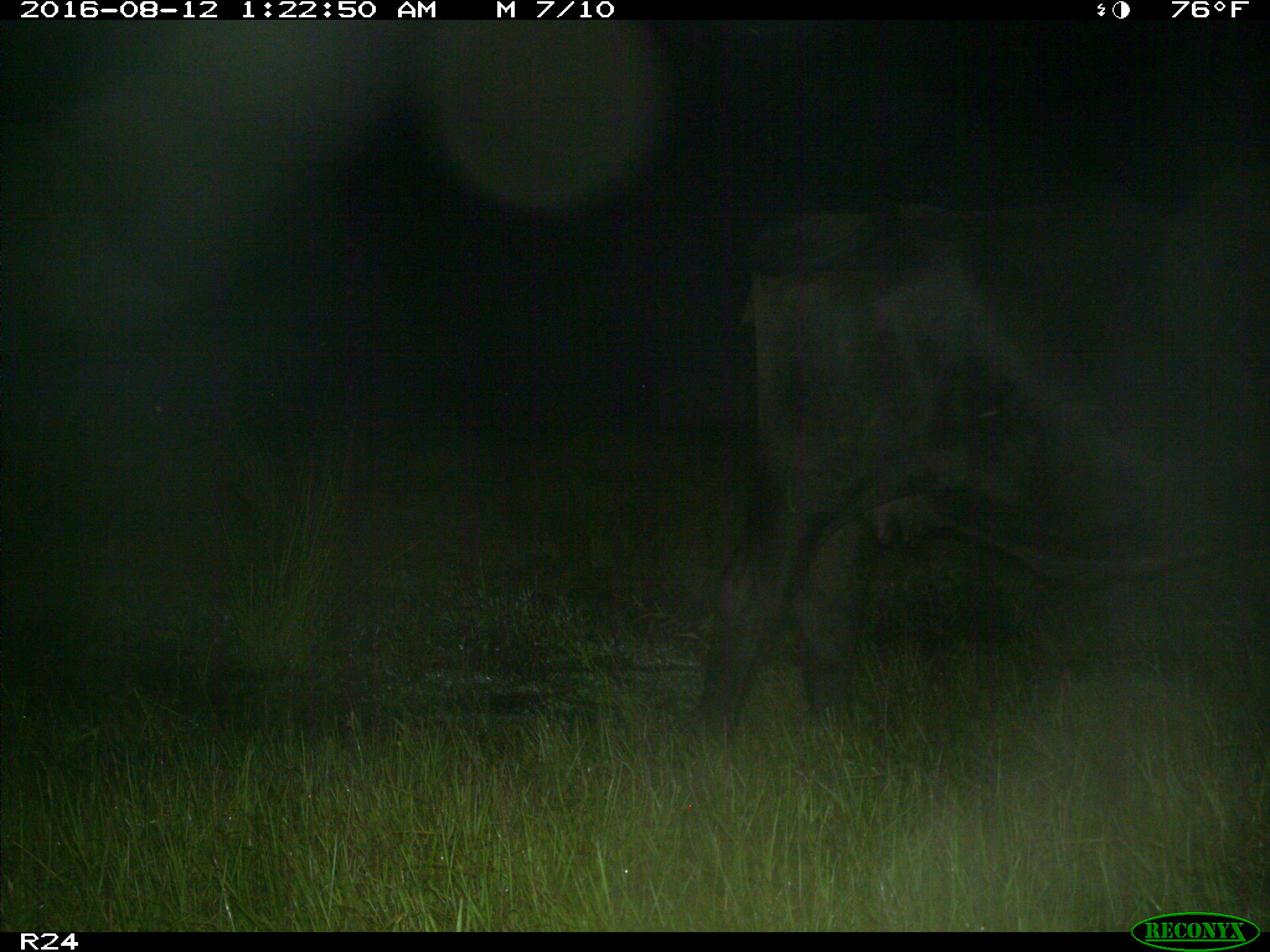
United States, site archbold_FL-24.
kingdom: Animalia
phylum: Chordata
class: Mammalia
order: Artiodactyla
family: Bovidae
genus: Bos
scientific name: Bos taurus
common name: domestic cow